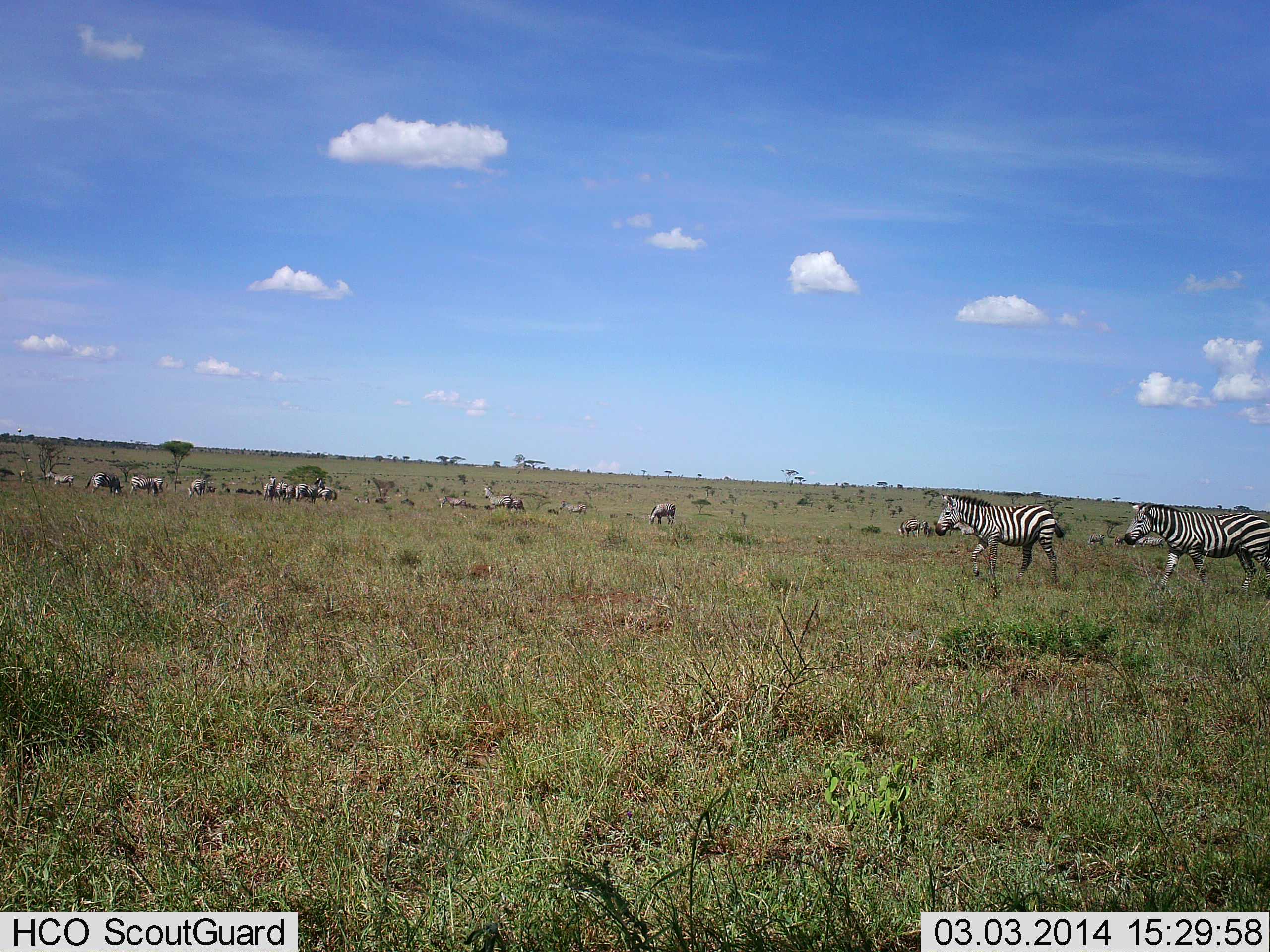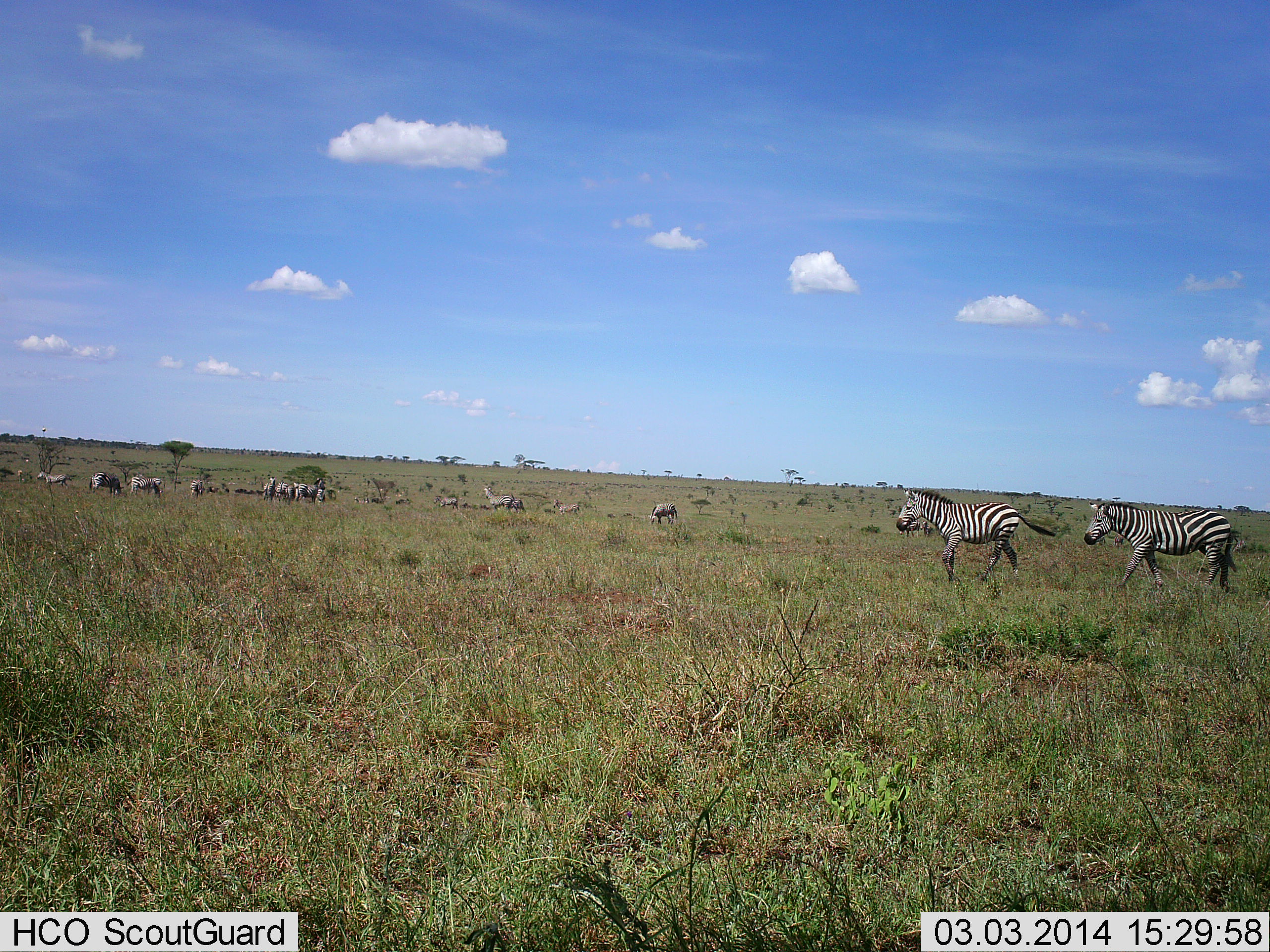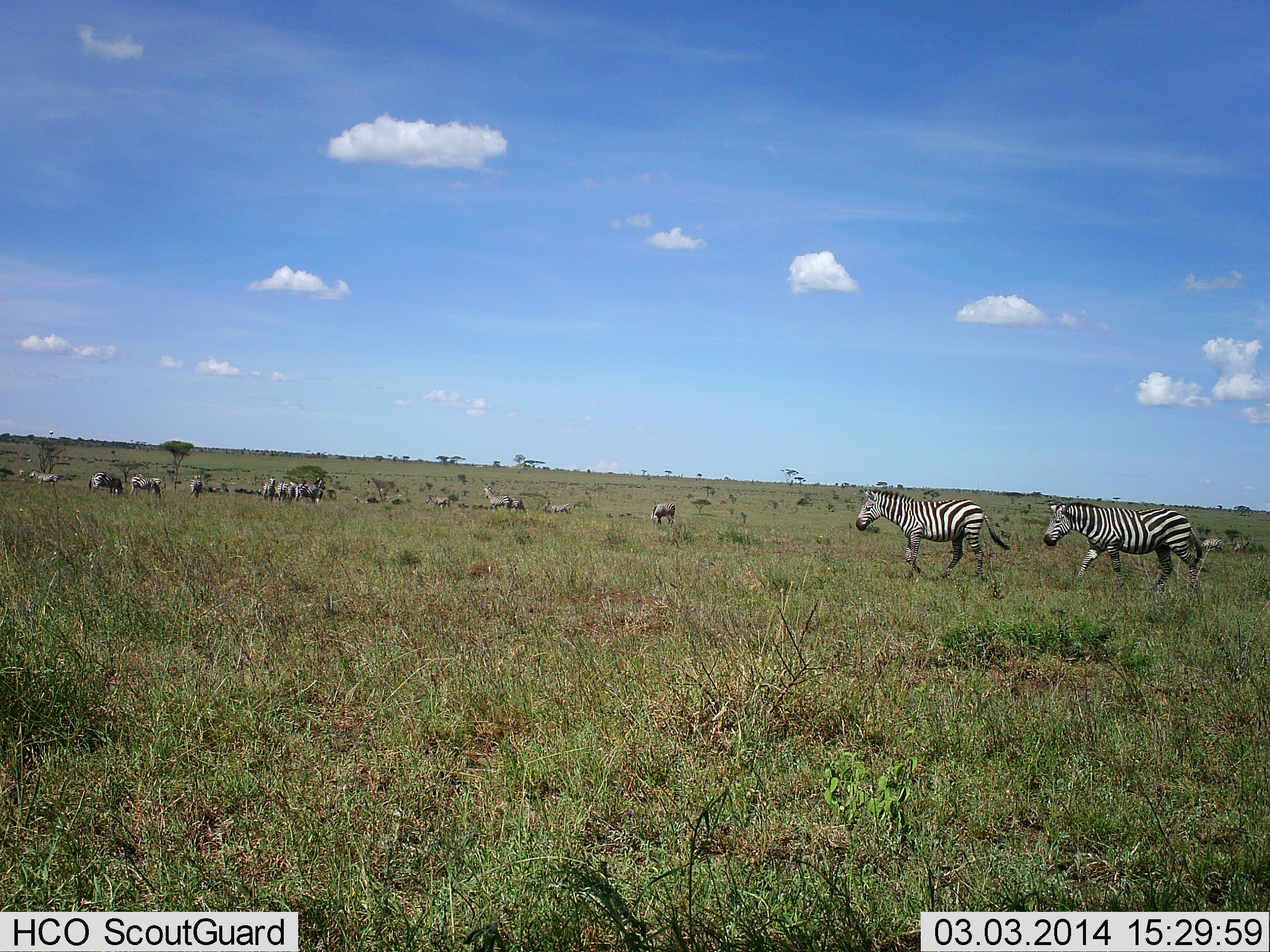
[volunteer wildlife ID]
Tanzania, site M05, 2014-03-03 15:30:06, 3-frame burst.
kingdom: Animalia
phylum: Chordata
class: Mammalia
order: Perissodactyla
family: Equidae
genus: Equus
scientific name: Equus quagga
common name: plains zebra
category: zebra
Zebra (plains zebra) (Equus quagga), count 11-50. Behavior (volunteer vote fractions): standing 17%, resting 8%, moving 100%, interacting 0%. Young present (vote fraction): 0%. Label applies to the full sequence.